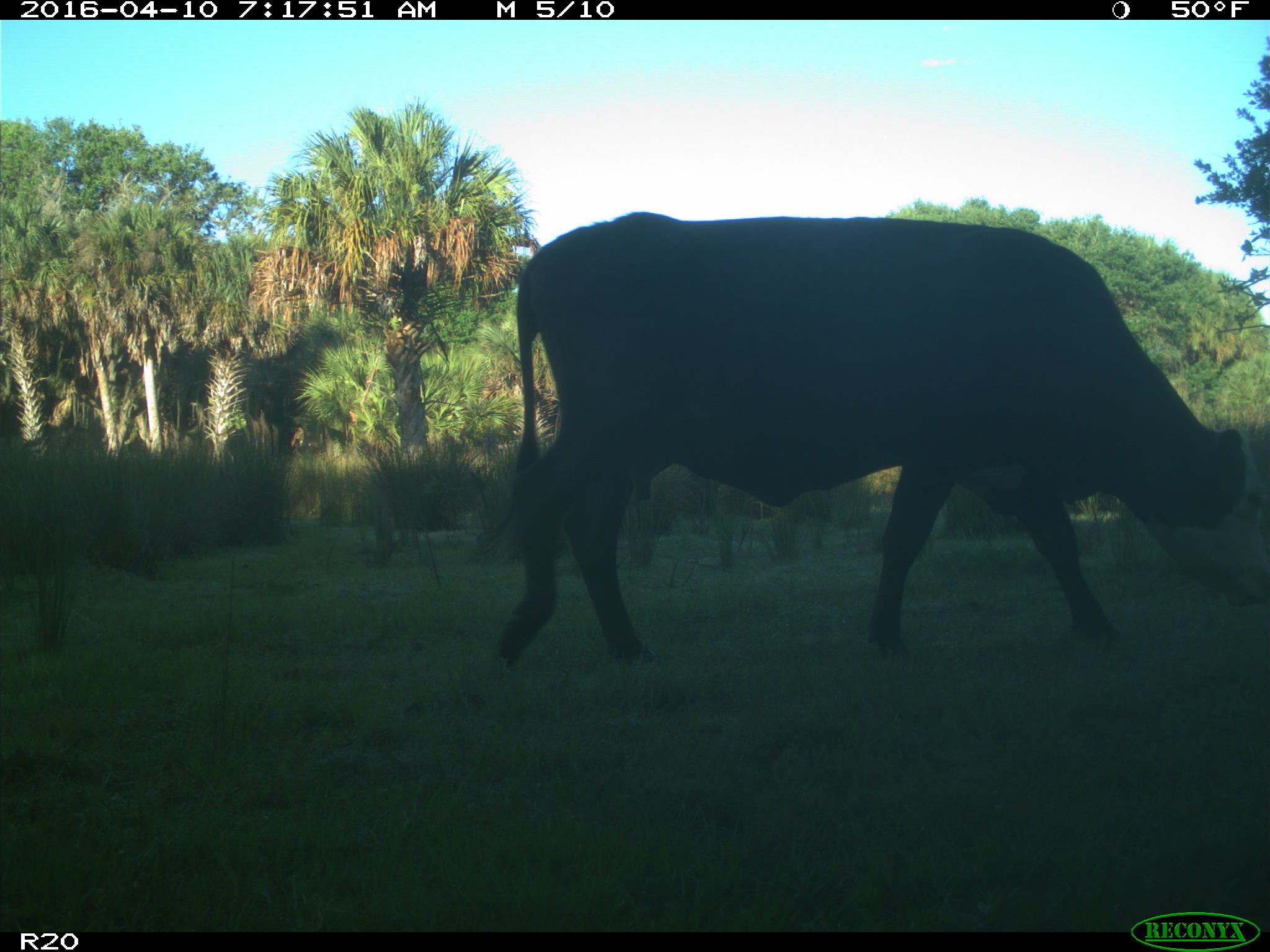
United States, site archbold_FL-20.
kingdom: Animalia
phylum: Chordata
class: Mammalia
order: Artiodactyla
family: Bovidae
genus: Bos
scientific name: Bos taurus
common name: domestic cow